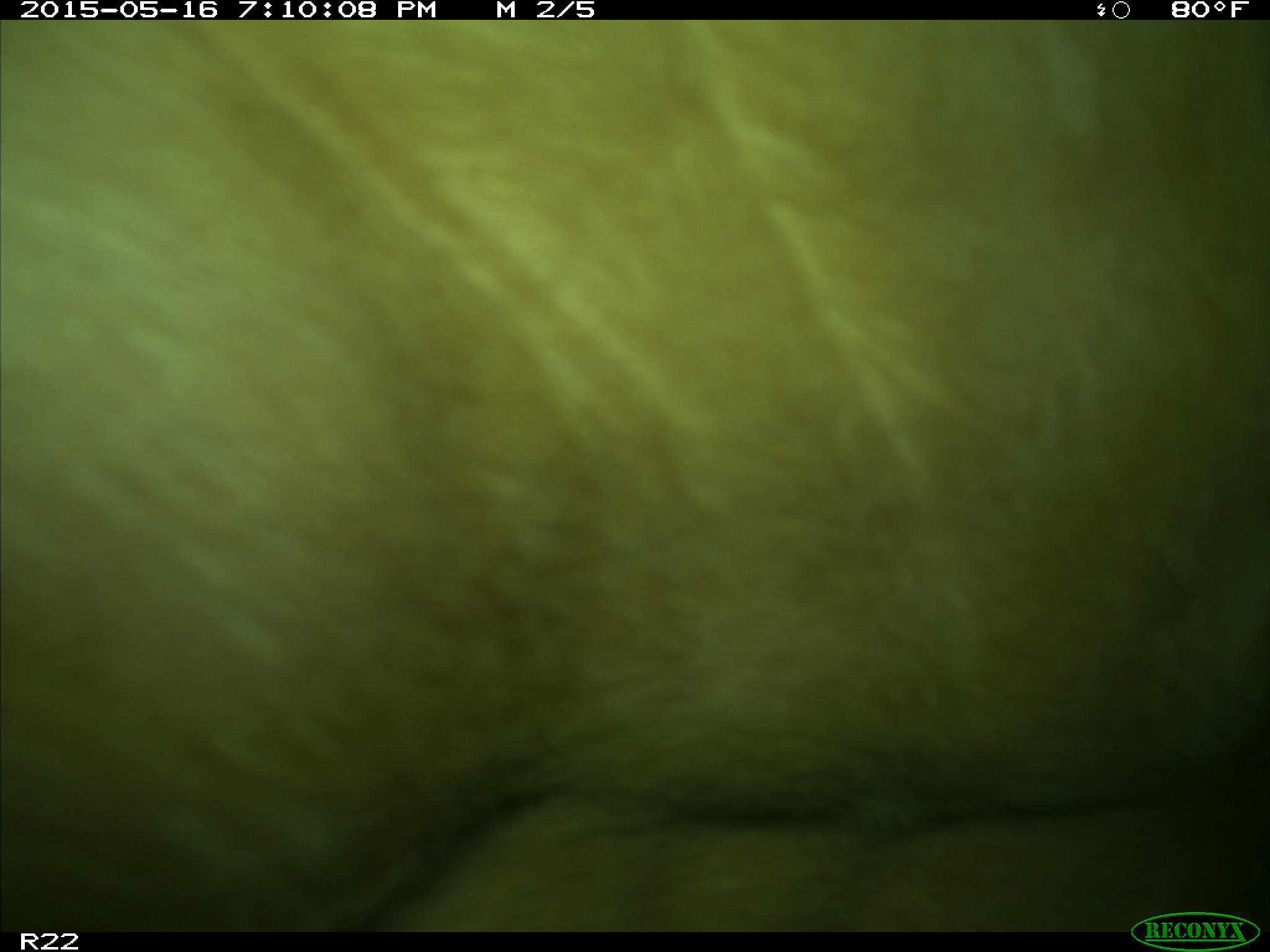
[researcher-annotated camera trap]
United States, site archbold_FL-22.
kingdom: Animalia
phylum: Chordata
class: Mammalia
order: Artiodactyla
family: Bovidae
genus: Bos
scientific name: Bos taurus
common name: domestic cow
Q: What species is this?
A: Bos taurus (domestic cow).